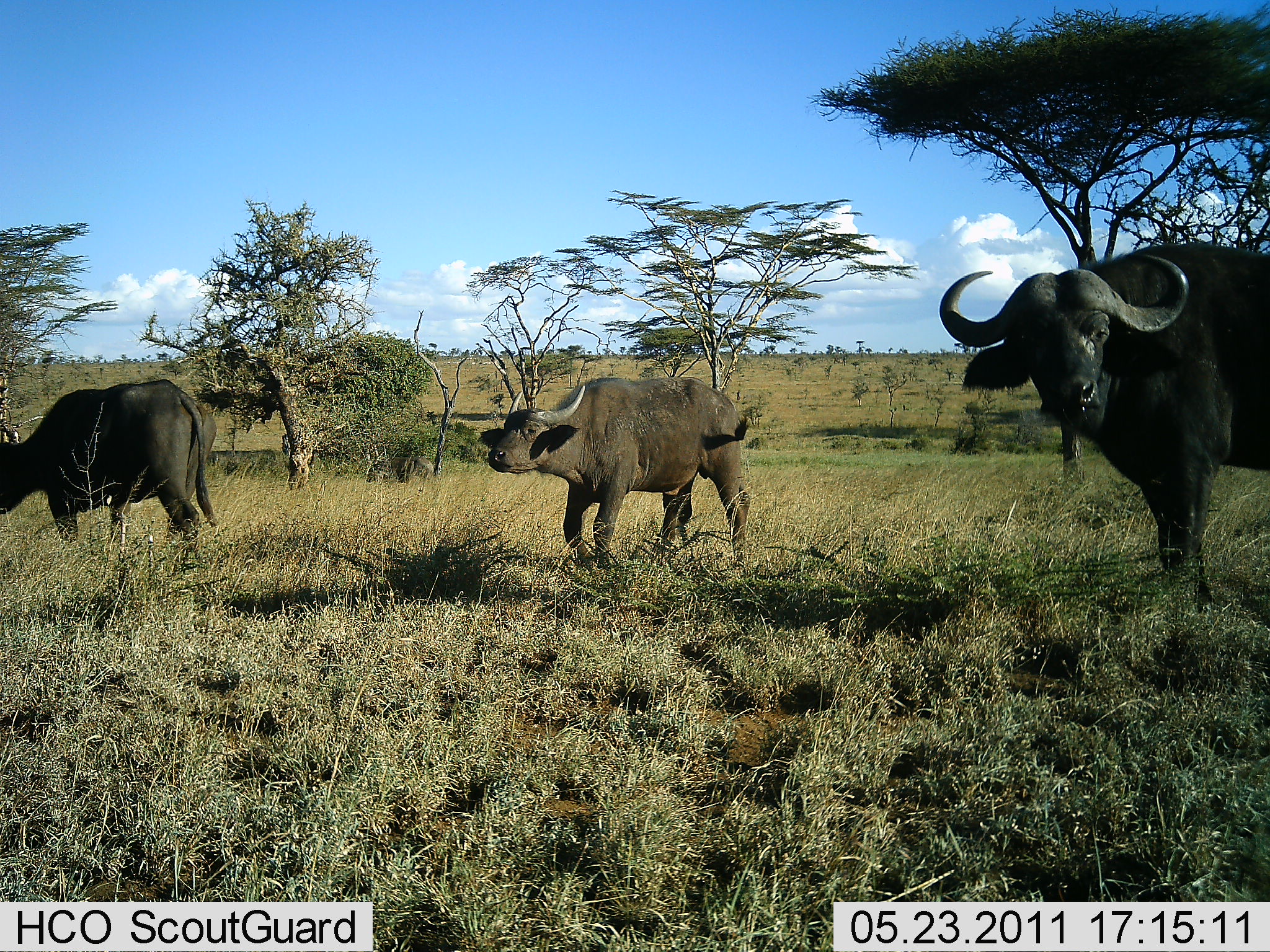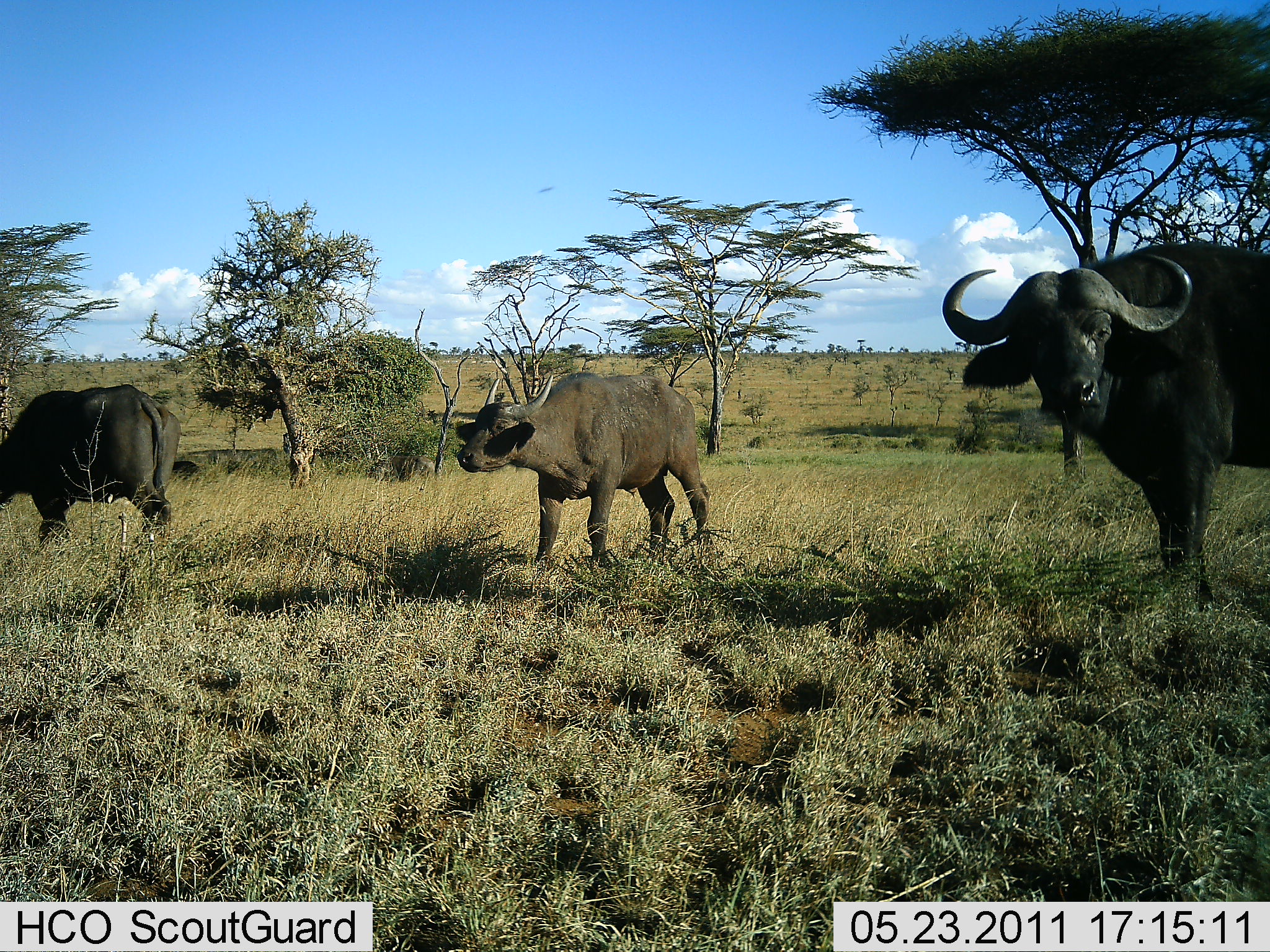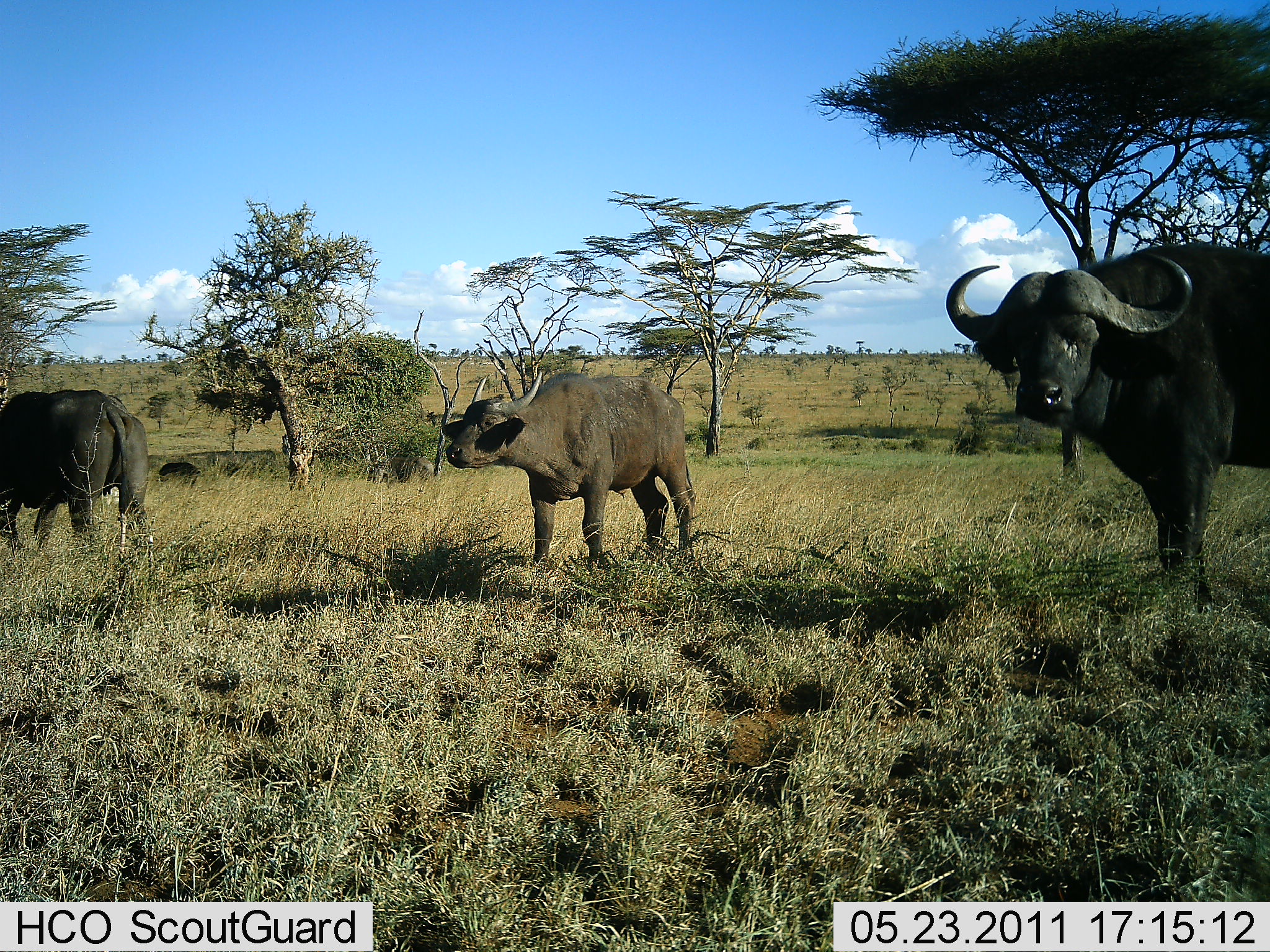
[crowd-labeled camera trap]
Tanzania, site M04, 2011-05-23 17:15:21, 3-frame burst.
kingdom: Animalia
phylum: Chordata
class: Mammalia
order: Artiodactyla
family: Bovidae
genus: Syncerus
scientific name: Syncerus caffer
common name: cape buffalo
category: buffalo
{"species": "buffalo (cape buffalo) (Syncerus caffer)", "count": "3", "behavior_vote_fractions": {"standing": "100%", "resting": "0%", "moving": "31%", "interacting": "0%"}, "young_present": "23%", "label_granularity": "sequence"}